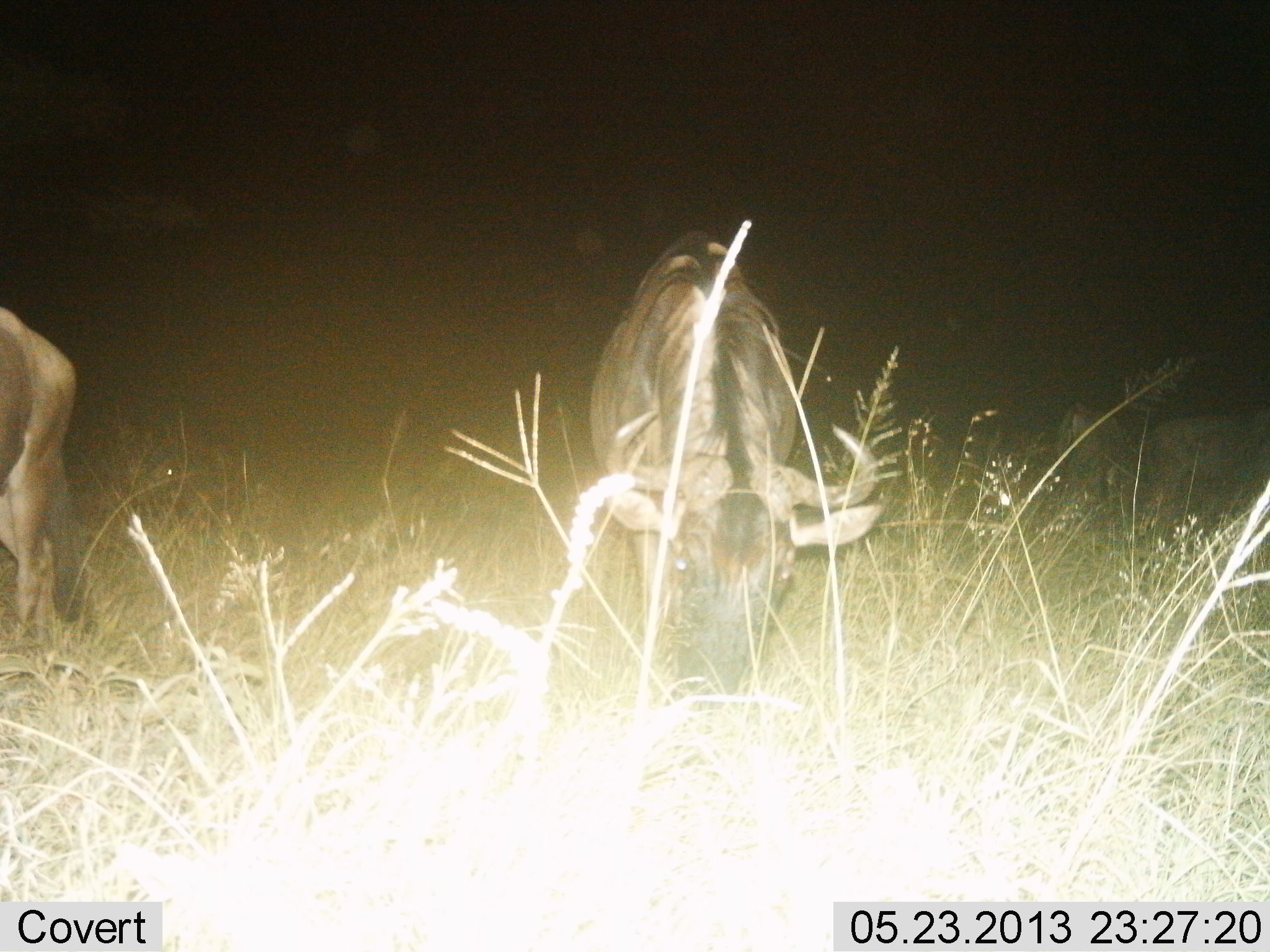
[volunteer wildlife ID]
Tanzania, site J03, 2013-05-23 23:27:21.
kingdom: Animalia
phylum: Chordata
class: Mammalia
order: Artiodactyla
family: Bovidae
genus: Connochaetes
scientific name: Connochaetes taurinus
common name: blue wildebeest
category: wildebeest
Wildebeest (blue wildebeest) (Connochaetes taurinus), count 4. Behavior (volunteer vote fractions): standing 30%, resting 0%, moving 0%, interacting 0%. Young present (vote fraction): 0%. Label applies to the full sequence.